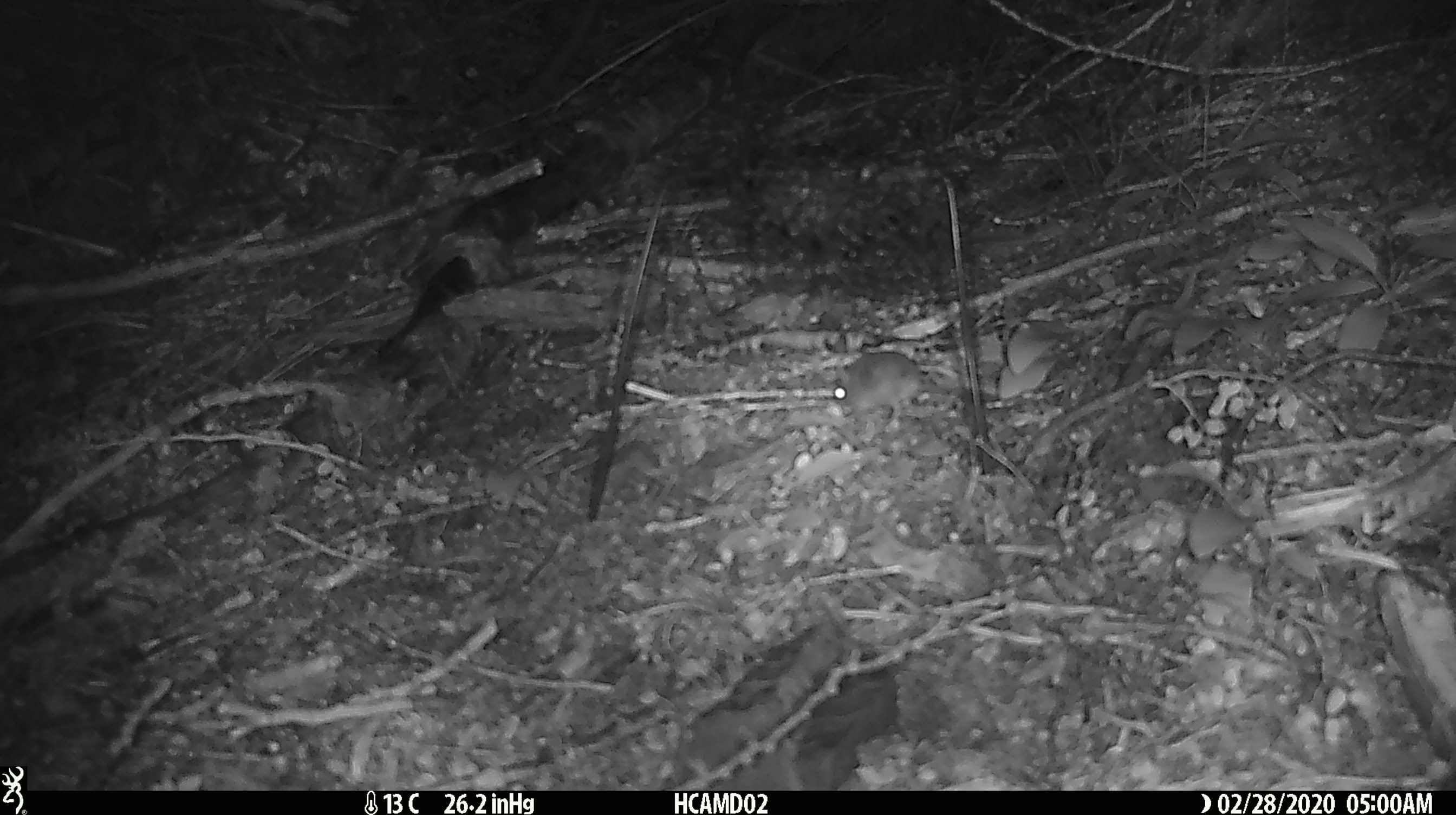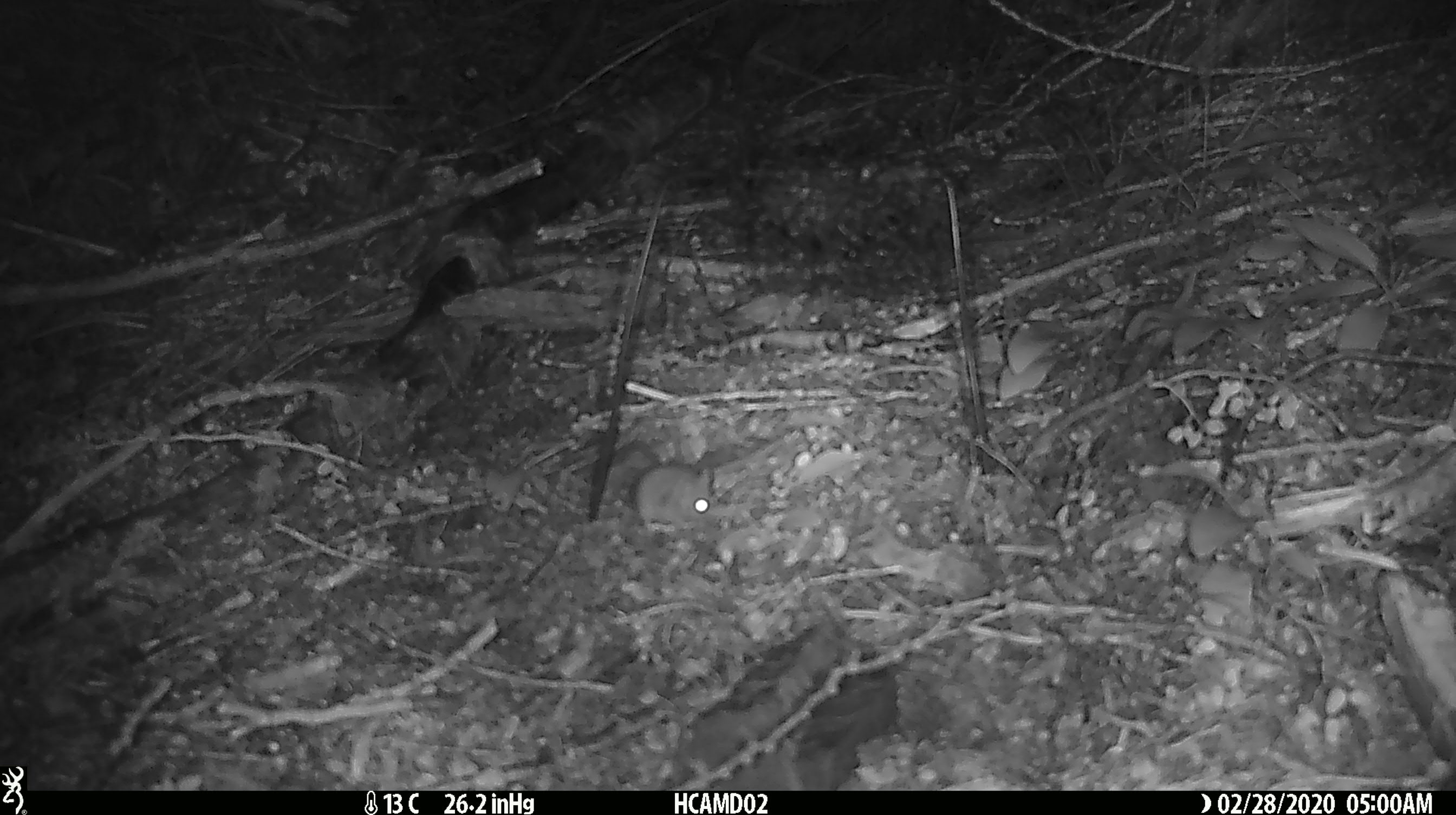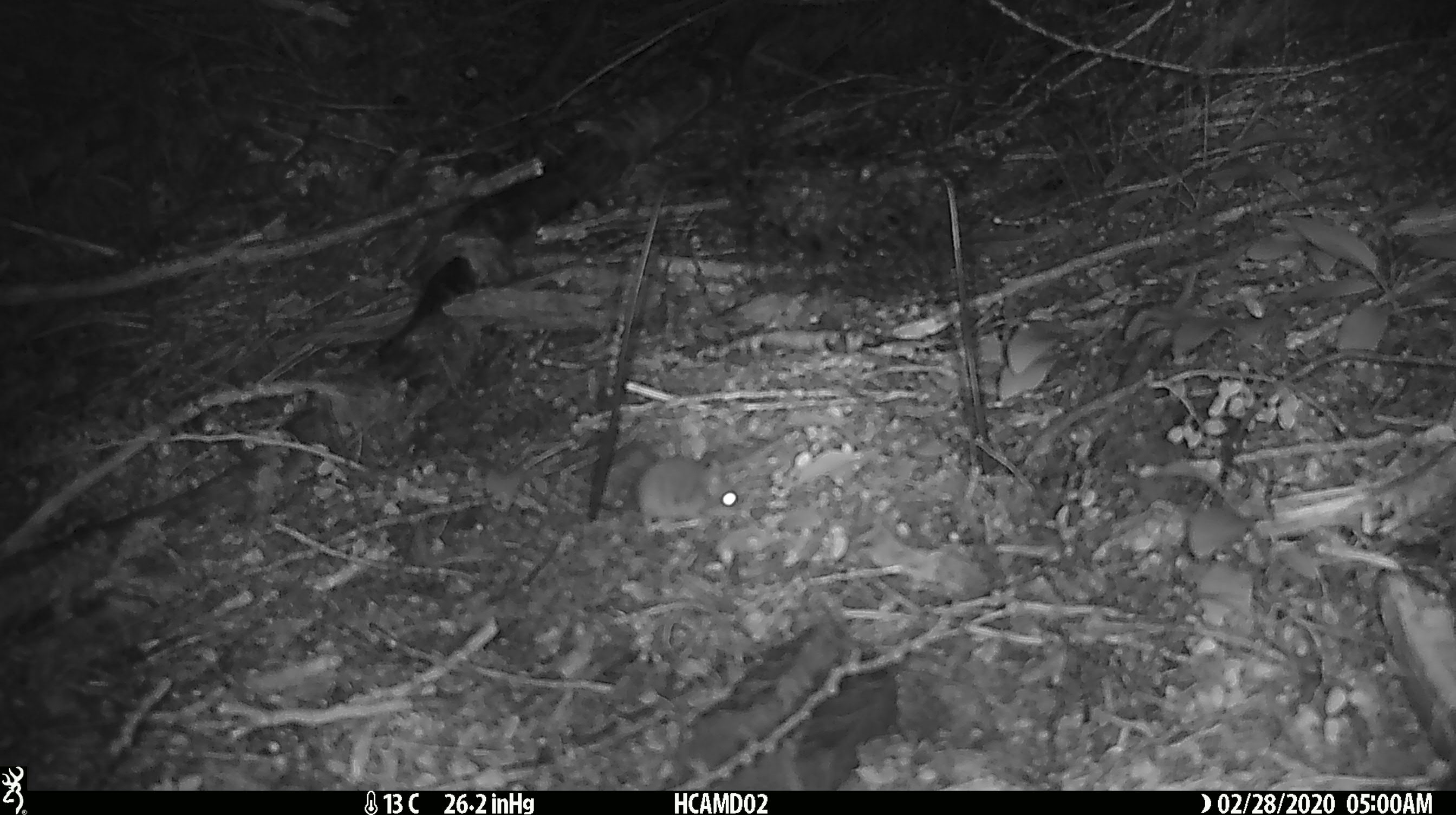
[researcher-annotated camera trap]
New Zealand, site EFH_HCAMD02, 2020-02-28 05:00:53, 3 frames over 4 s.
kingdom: Animalia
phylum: Chordata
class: Mammalia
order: Rodentia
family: Muridae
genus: Mus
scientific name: Mus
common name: mouse